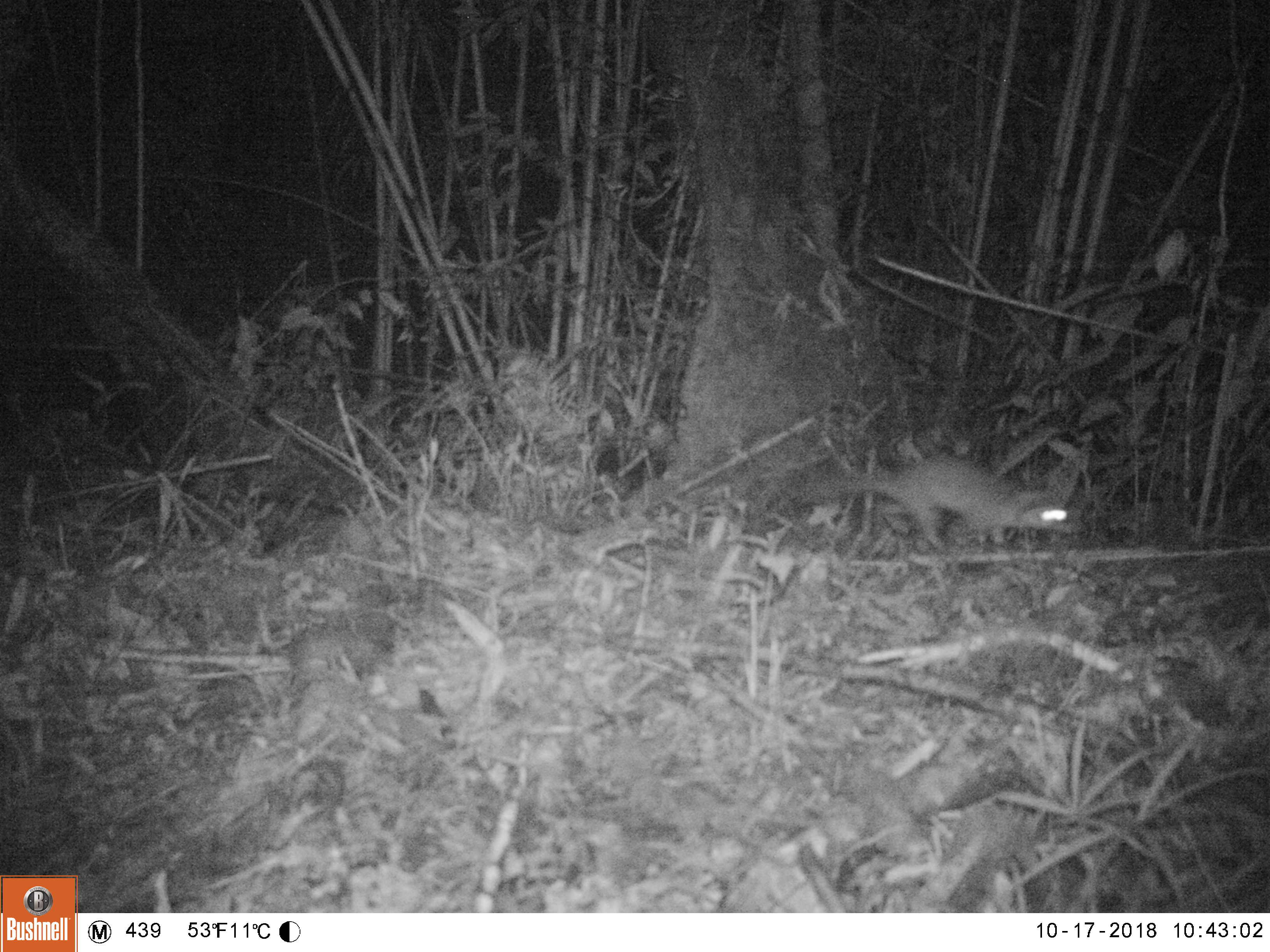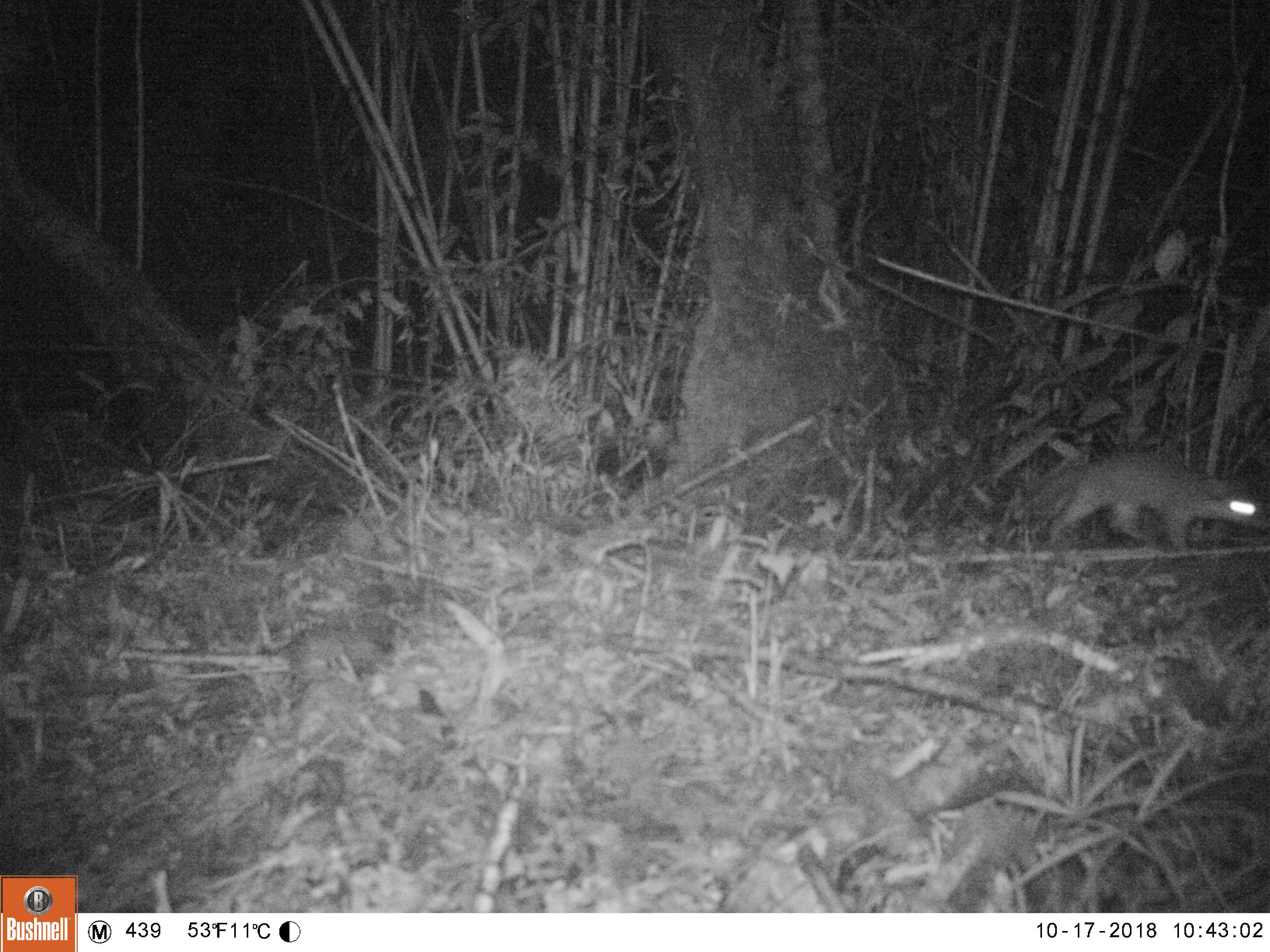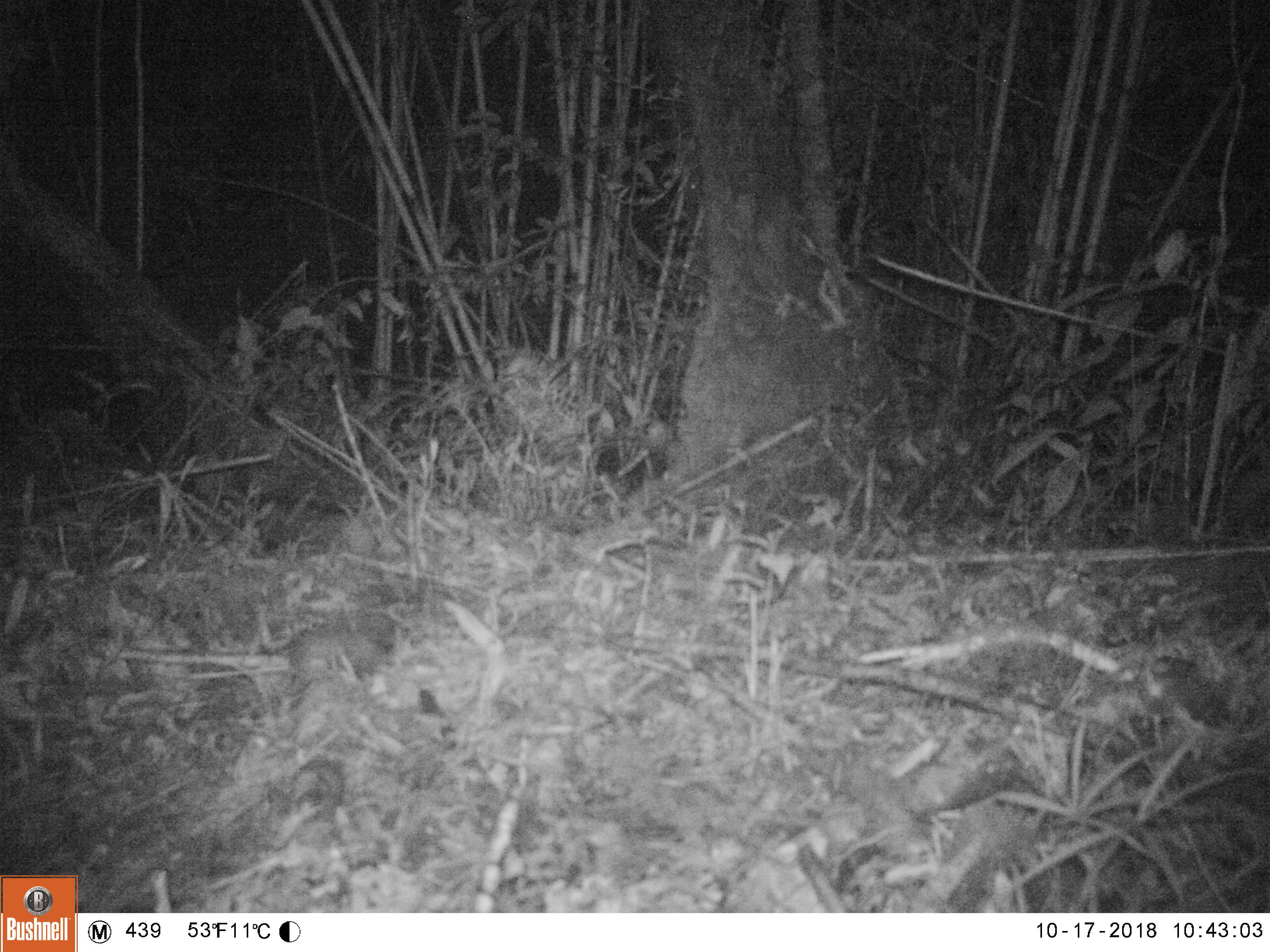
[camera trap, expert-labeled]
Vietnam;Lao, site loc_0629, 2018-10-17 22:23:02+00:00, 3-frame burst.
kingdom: Animalia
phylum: Chordata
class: Mammalia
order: Carnivora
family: Mustelidae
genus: Melogale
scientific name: Melogale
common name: ferret badger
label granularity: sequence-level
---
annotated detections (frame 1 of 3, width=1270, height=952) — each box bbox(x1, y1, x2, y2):
ferret badger: bbox(795, 451, 1086, 554)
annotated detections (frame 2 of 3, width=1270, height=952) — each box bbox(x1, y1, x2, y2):
ferret badger: bbox(1026, 450, 1270, 552)